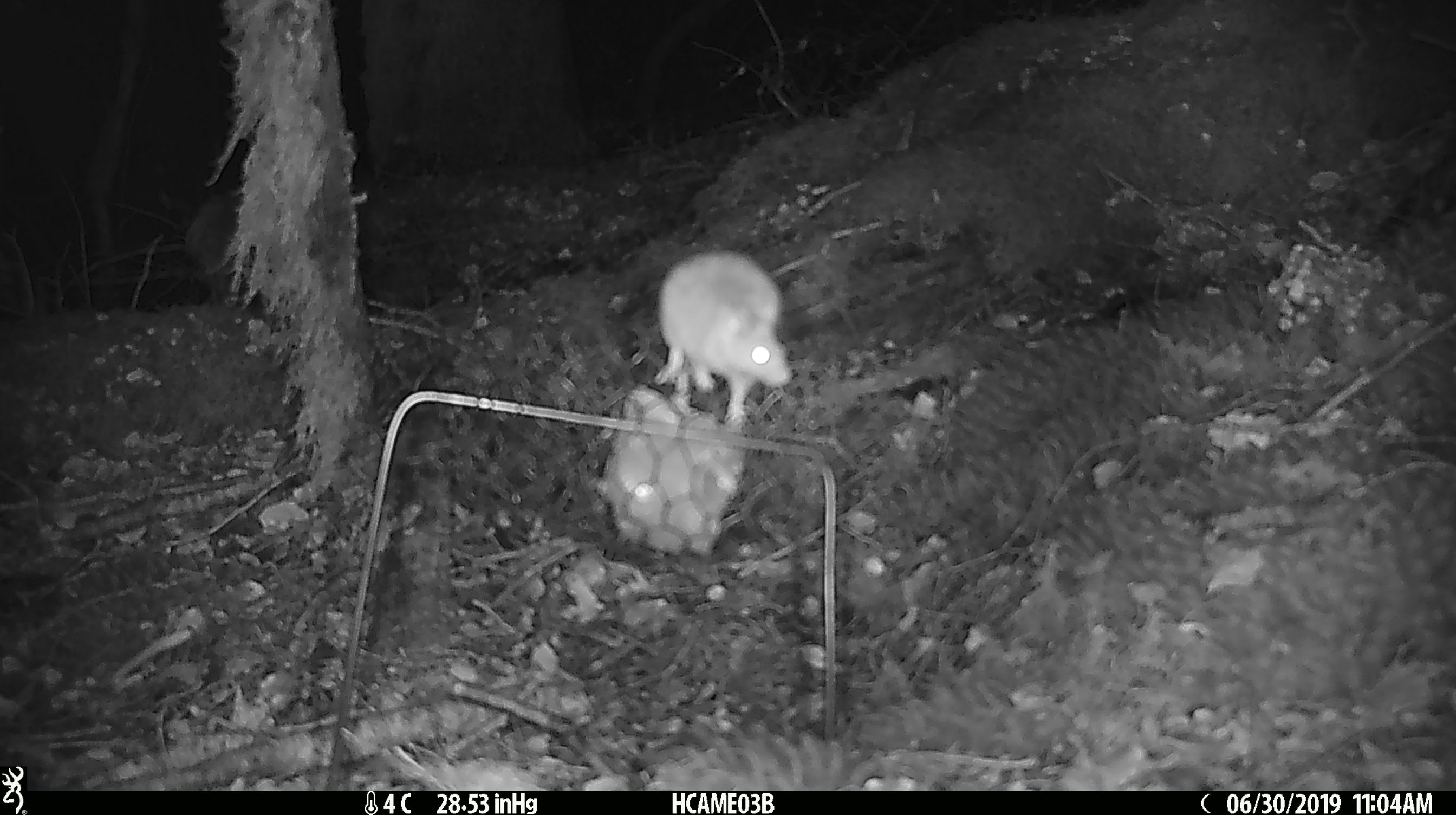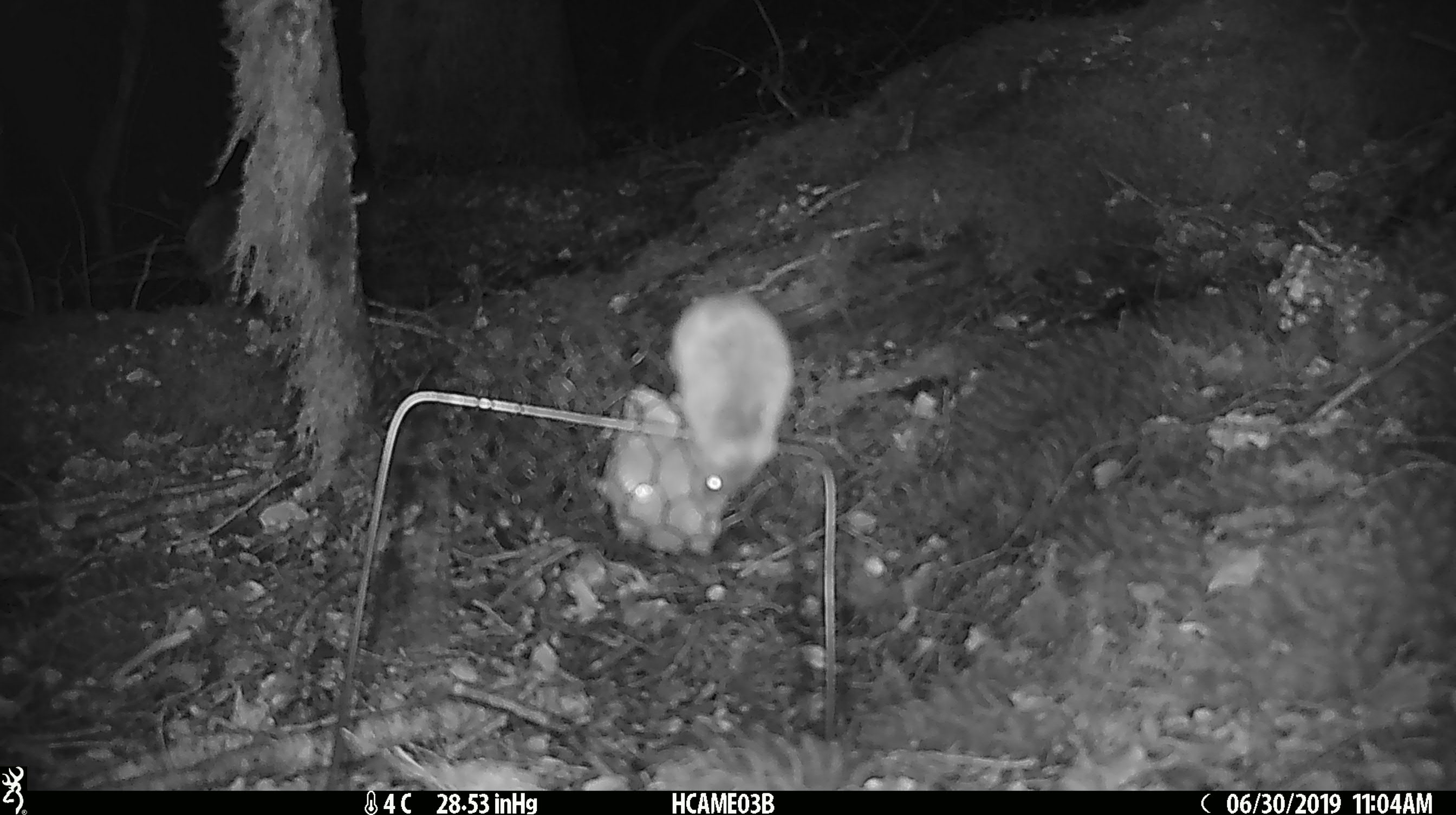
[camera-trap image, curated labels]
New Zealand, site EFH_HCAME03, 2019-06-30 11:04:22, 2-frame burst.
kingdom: Animalia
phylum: Chordata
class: Mammalia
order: Rodentia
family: Muridae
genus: Mus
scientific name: Mus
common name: mouse